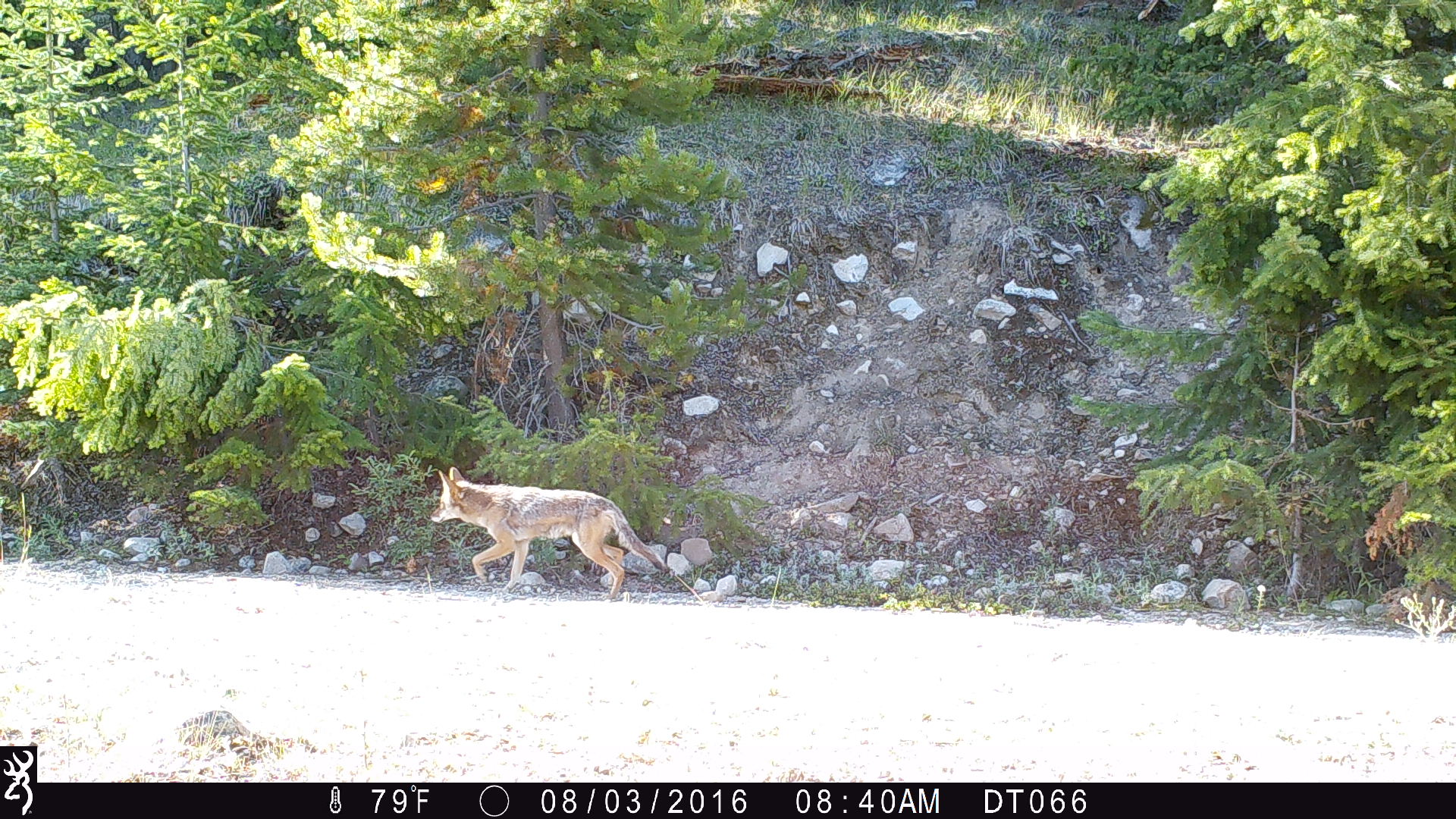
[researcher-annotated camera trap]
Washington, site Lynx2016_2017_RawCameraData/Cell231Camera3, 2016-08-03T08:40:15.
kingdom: Animalia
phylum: Chordata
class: Mammalia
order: Carnivora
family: Canidae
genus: Canis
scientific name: Canis latrans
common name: coyote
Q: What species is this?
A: Canis latrans (coyote).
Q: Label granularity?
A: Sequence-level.